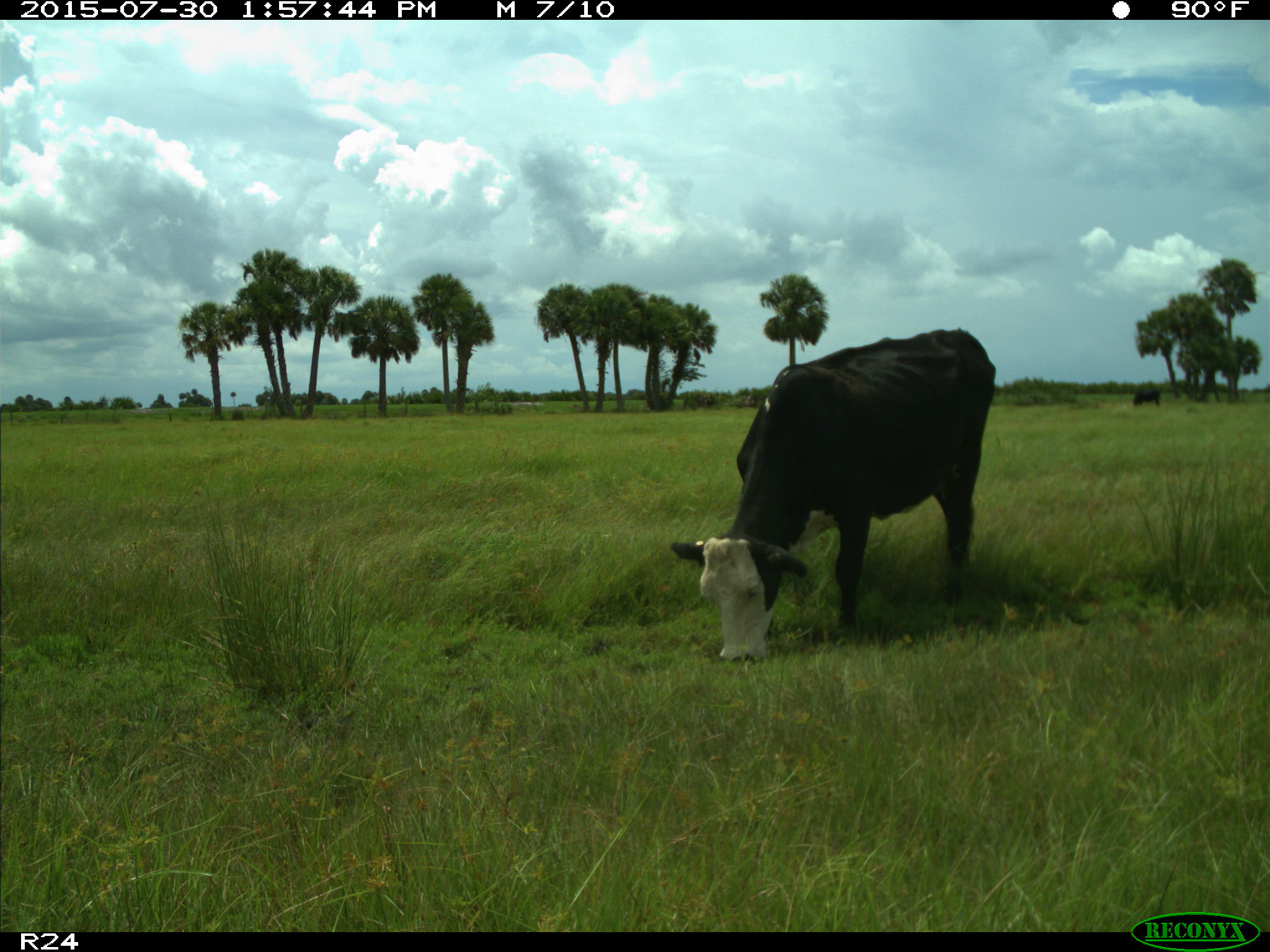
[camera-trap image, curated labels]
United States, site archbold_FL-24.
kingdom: Animalia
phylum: Chordata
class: Mammalia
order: Artiodactyla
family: Bovidae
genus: Bos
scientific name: Bos taurus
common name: domestic cow